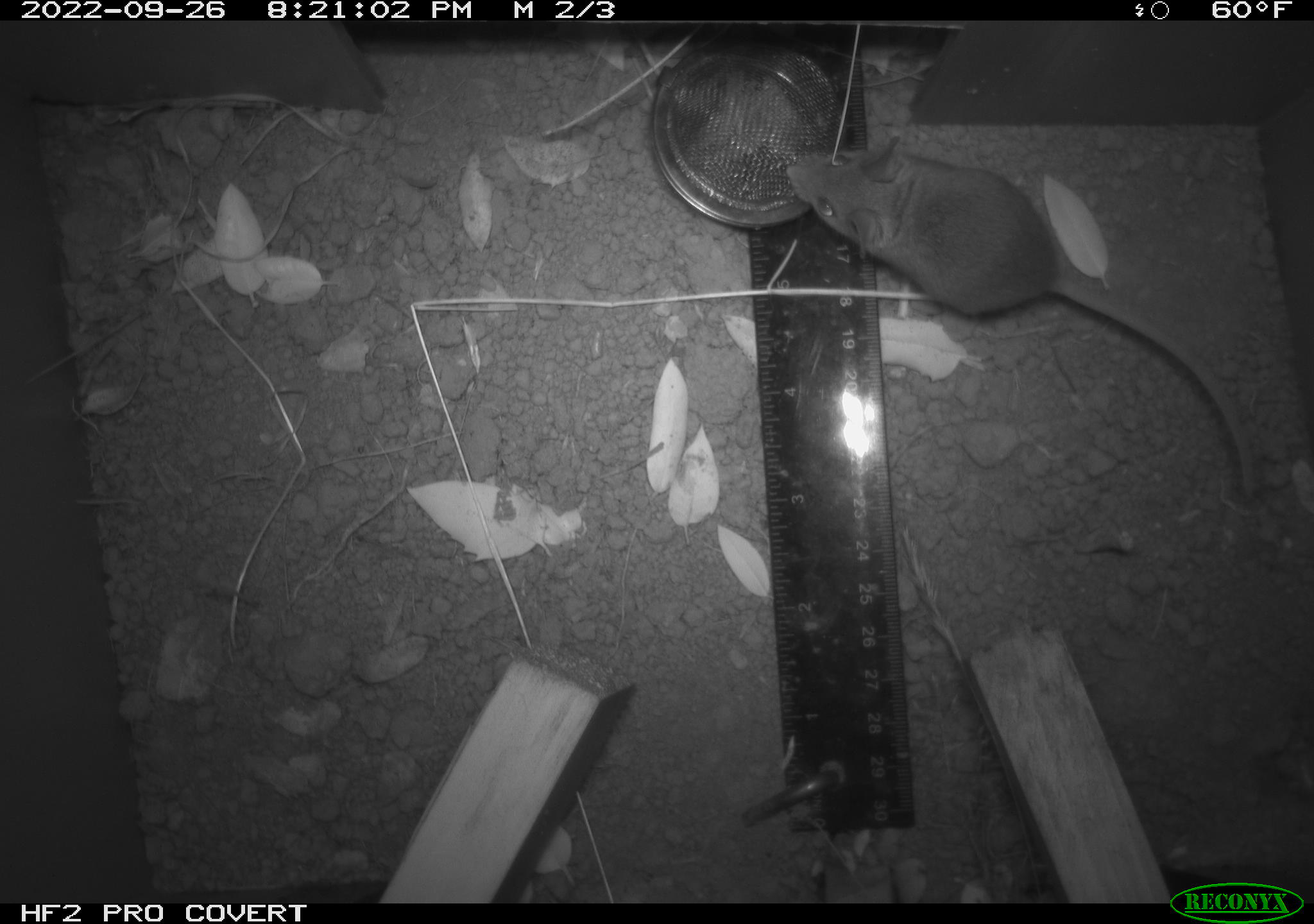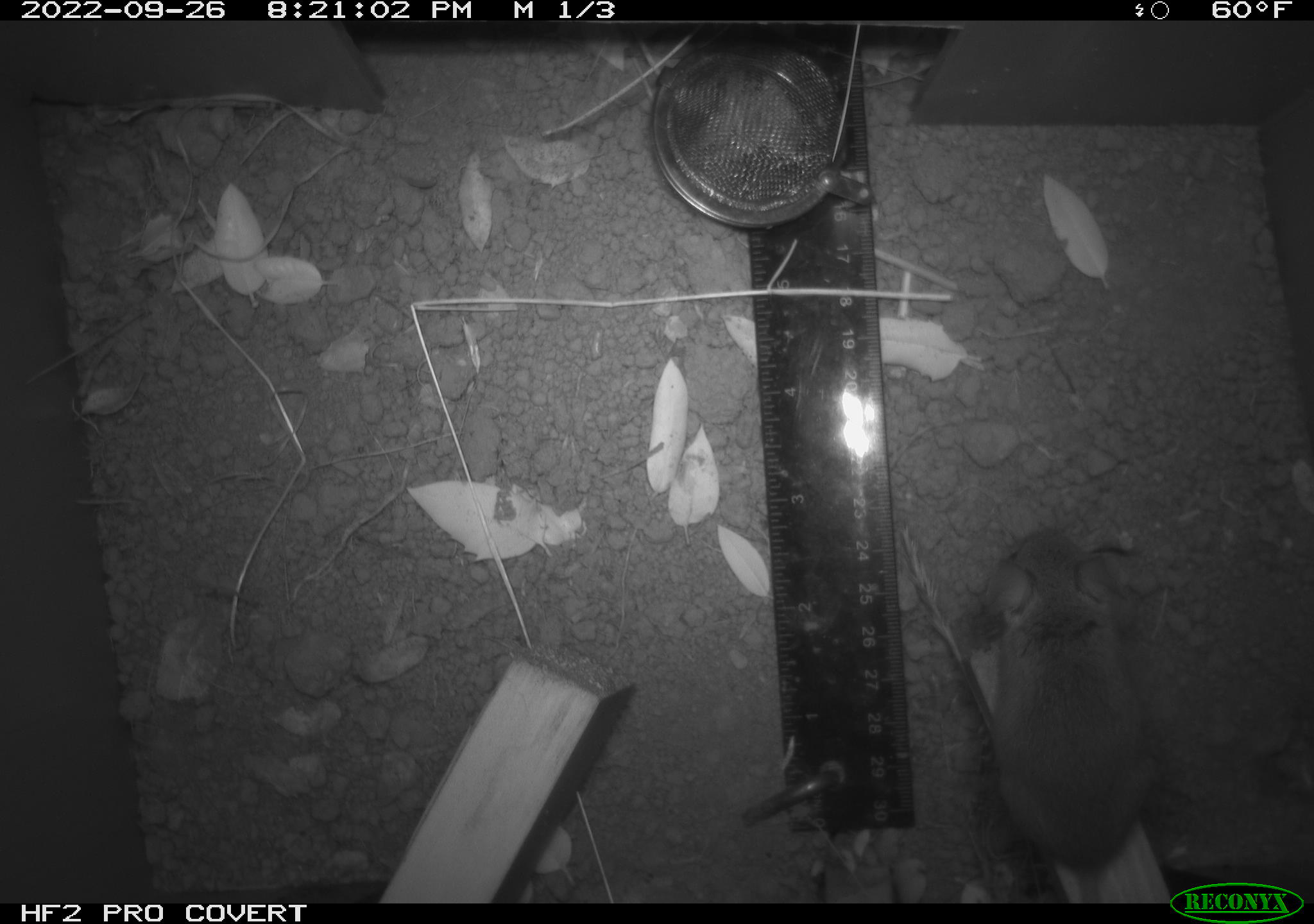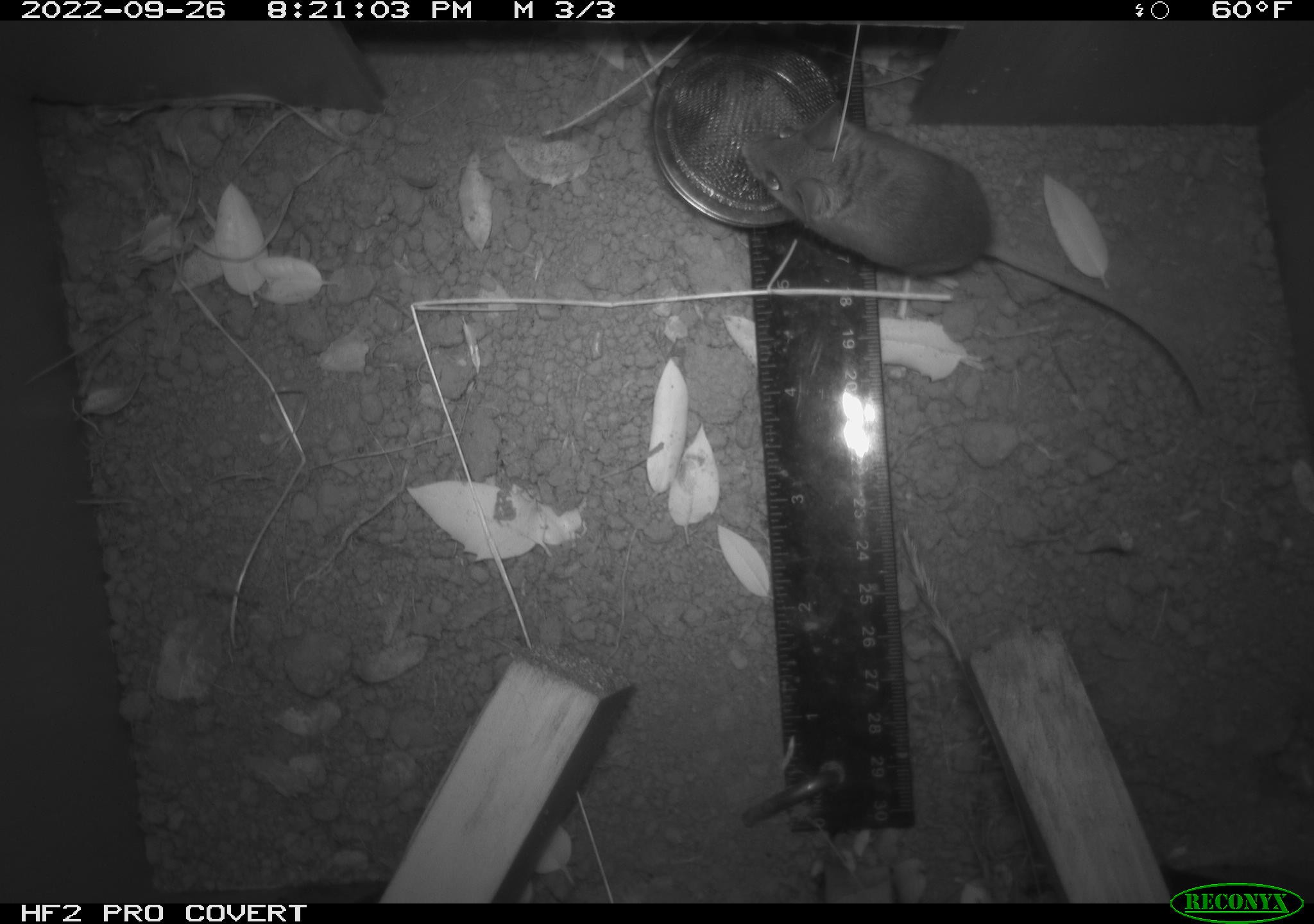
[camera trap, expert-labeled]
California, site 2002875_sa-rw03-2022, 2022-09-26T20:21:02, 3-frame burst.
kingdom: Animalia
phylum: Chordata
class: Mammalia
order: Rodentia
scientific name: Rodentia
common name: mouse species